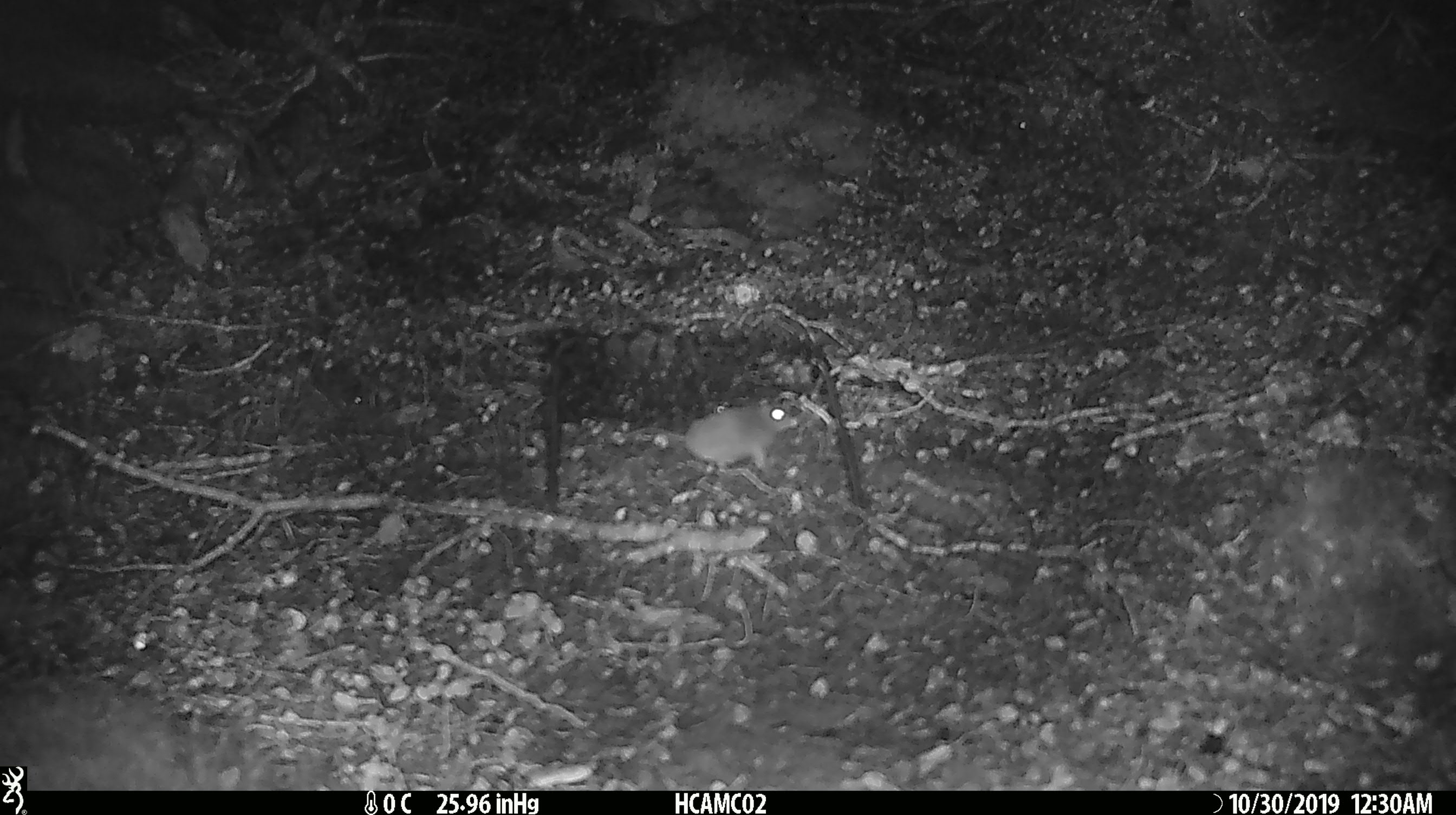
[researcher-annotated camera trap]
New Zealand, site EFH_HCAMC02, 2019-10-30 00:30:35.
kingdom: Animalia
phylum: Chordata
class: Mammalia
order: Rodentia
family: Muridae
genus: Mus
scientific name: Mus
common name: mouse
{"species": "mouse (Mus)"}